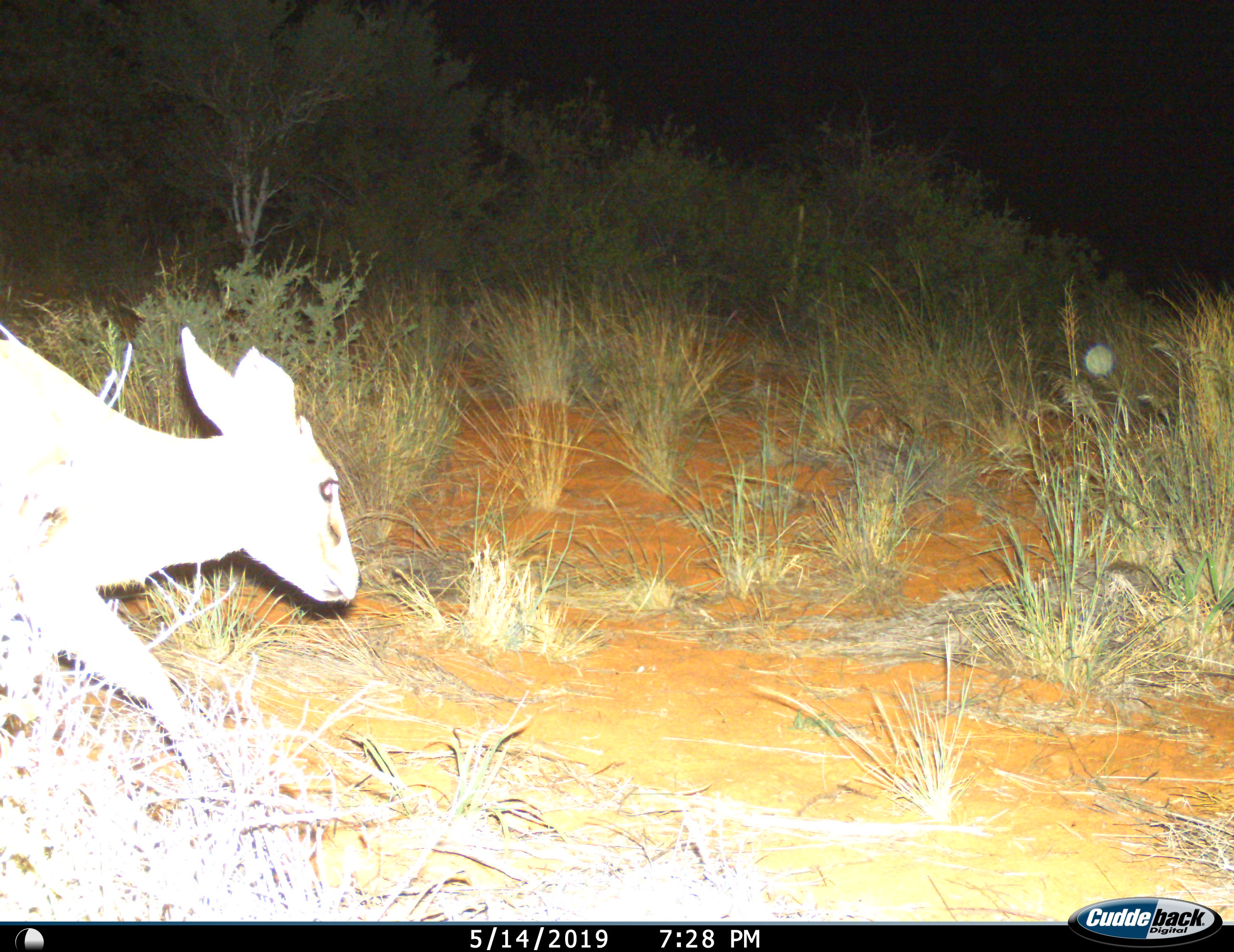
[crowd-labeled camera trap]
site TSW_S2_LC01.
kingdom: Animalia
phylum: Chordata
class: Mammalia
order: Artiodactyla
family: Bovidae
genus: Sylvicapra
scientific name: Sylvicapra grimmia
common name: common duiker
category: duikercommongrey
Duikercommongrey (common duiker) (Sylvicapra grimmia), count 1. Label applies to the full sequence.